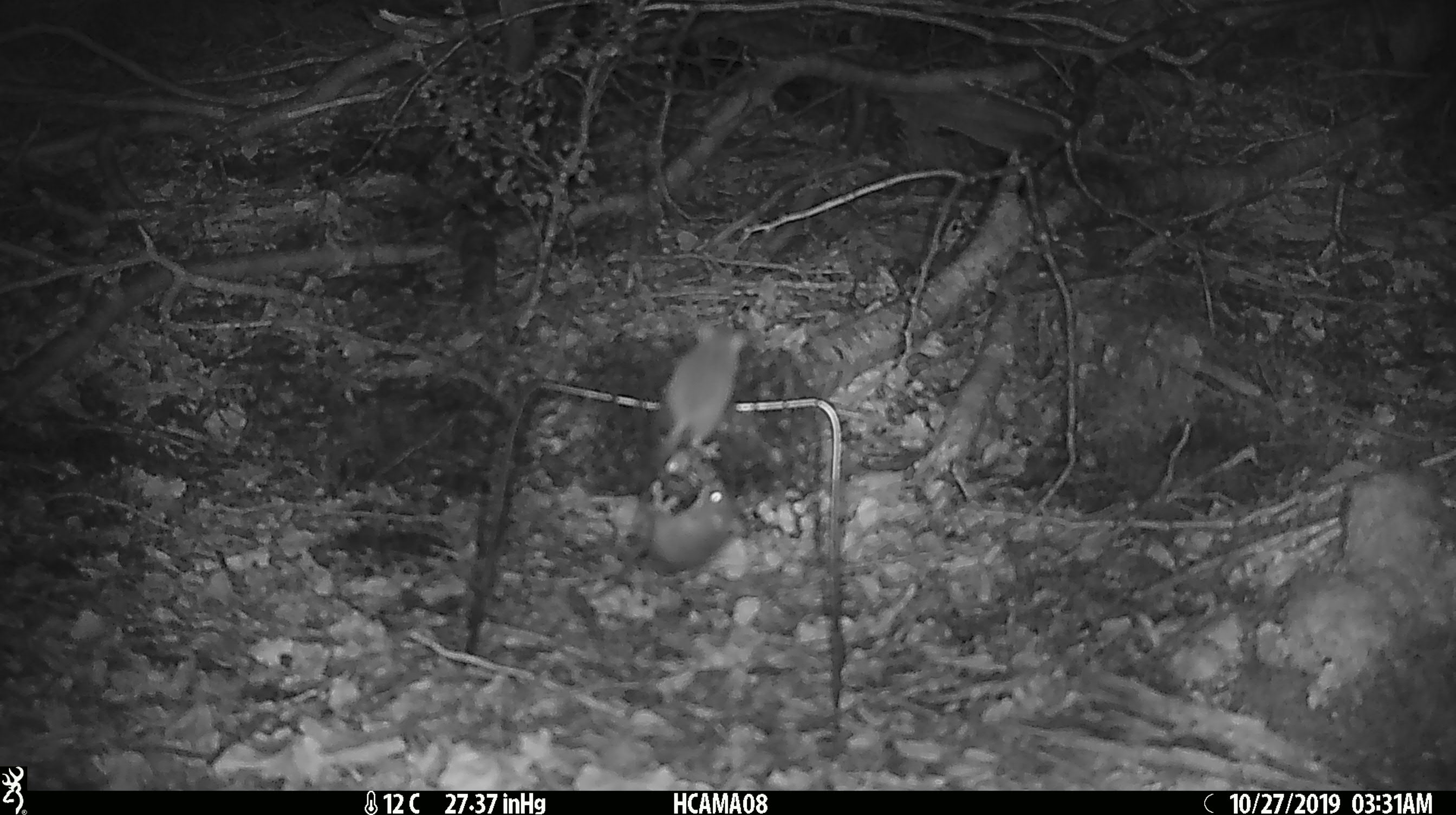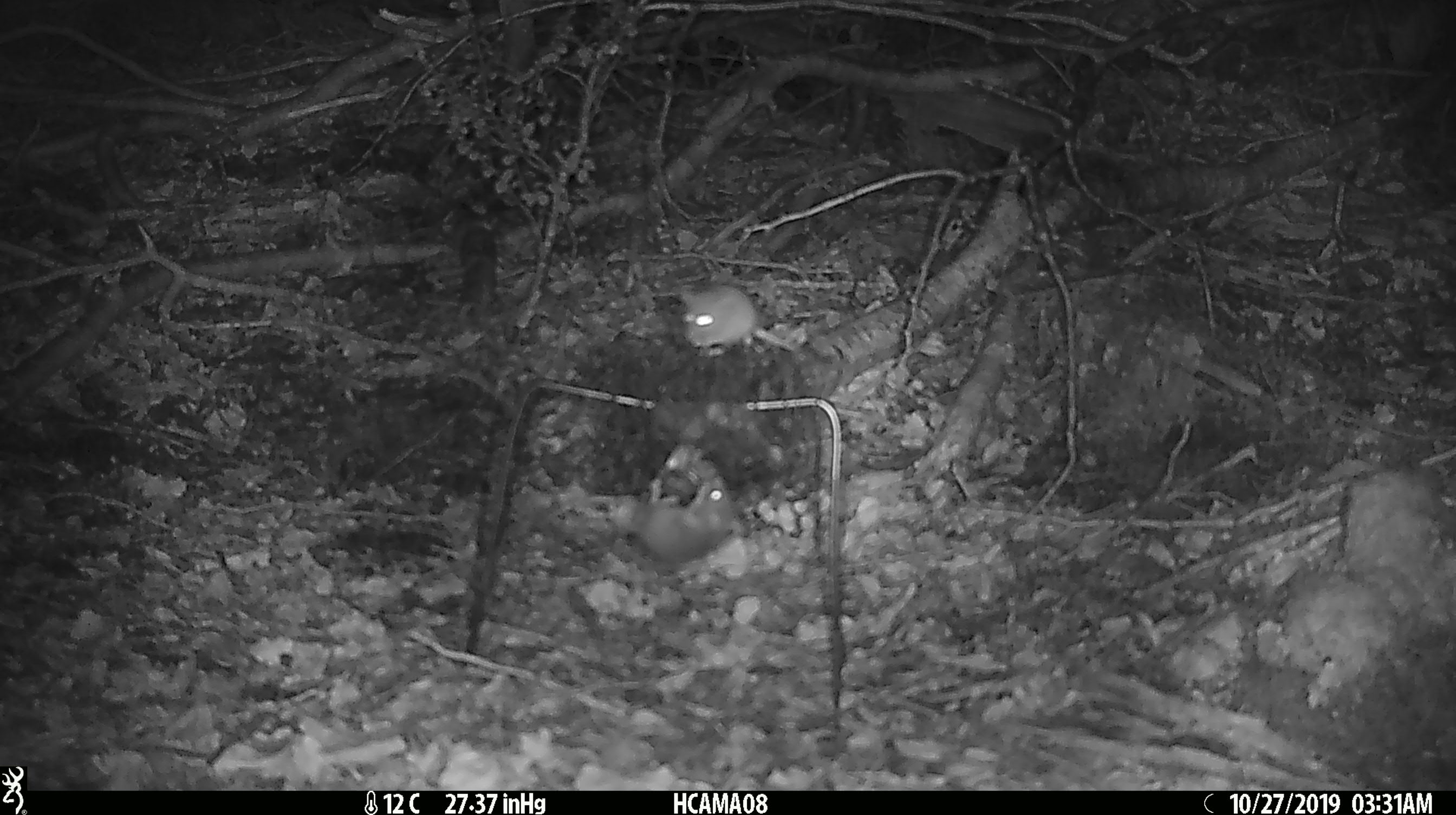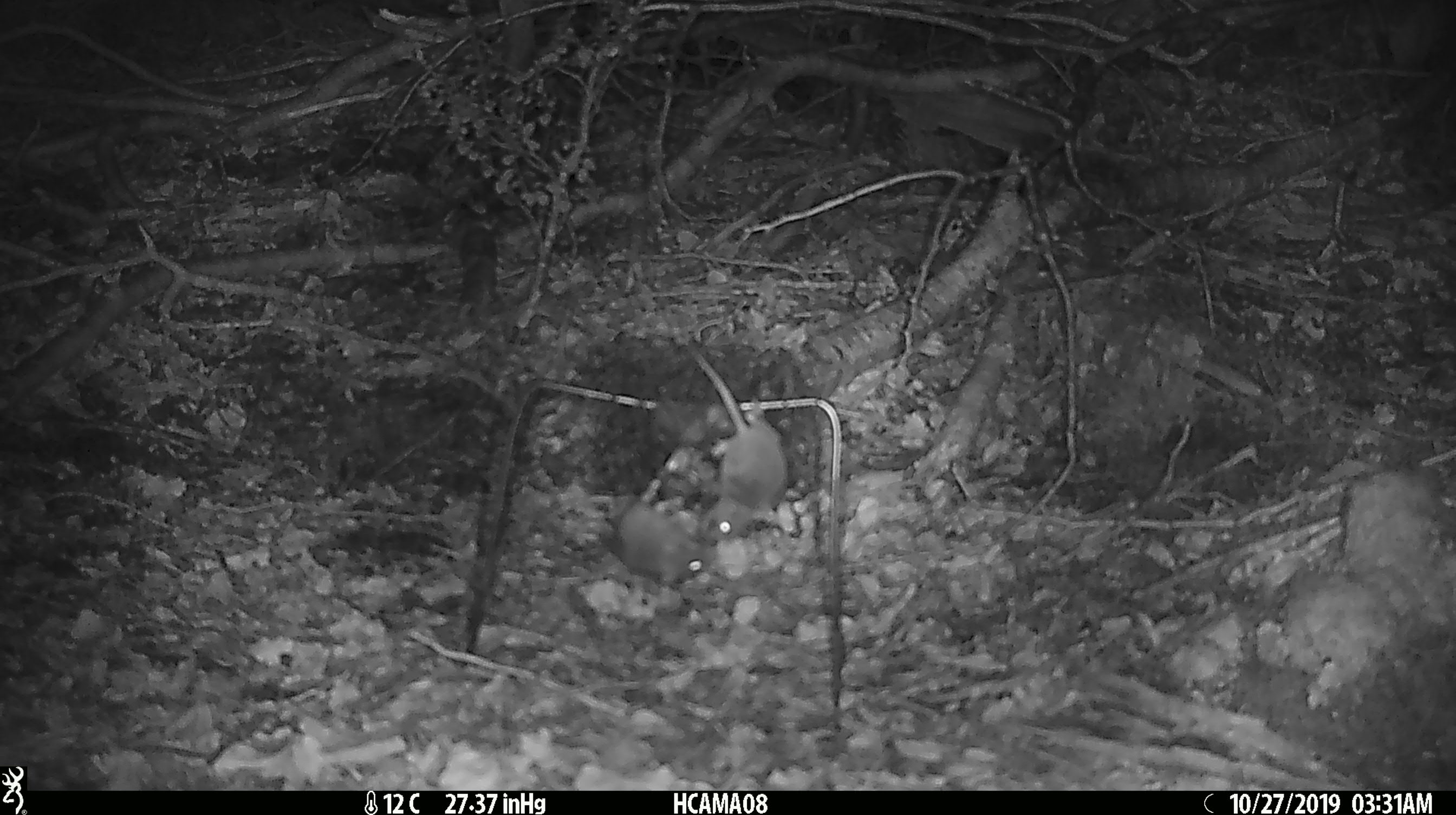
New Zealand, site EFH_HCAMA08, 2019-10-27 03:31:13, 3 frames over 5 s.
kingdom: Animalia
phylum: Chordata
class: Mammalia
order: Rodentia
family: Muridae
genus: Mus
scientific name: Mus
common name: mouse